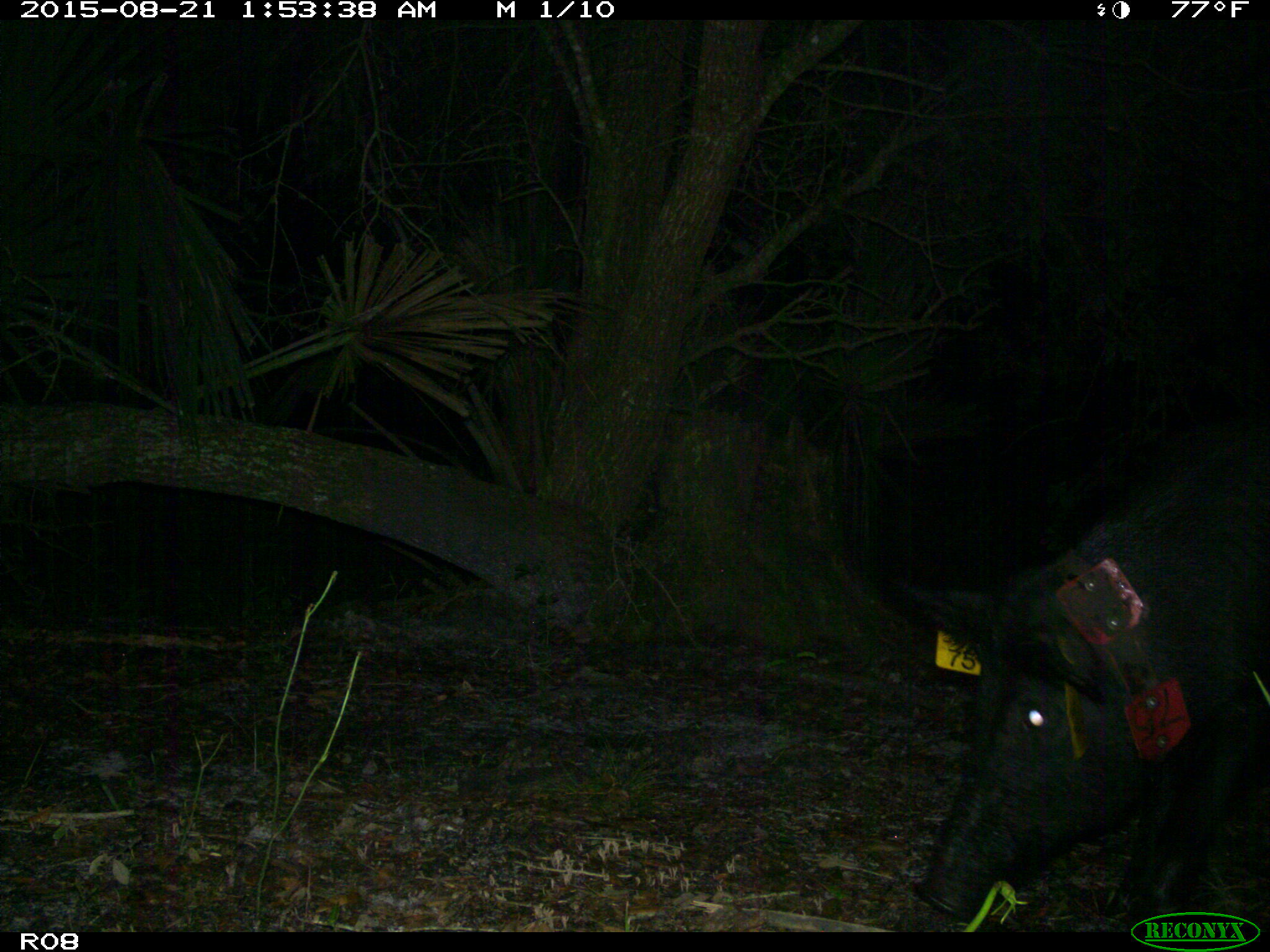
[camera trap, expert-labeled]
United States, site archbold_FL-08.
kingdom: Animalia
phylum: Chordata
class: Mammalia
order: Artiodactyla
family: Suidae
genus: Sus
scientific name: Sus scrofa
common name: wild boar